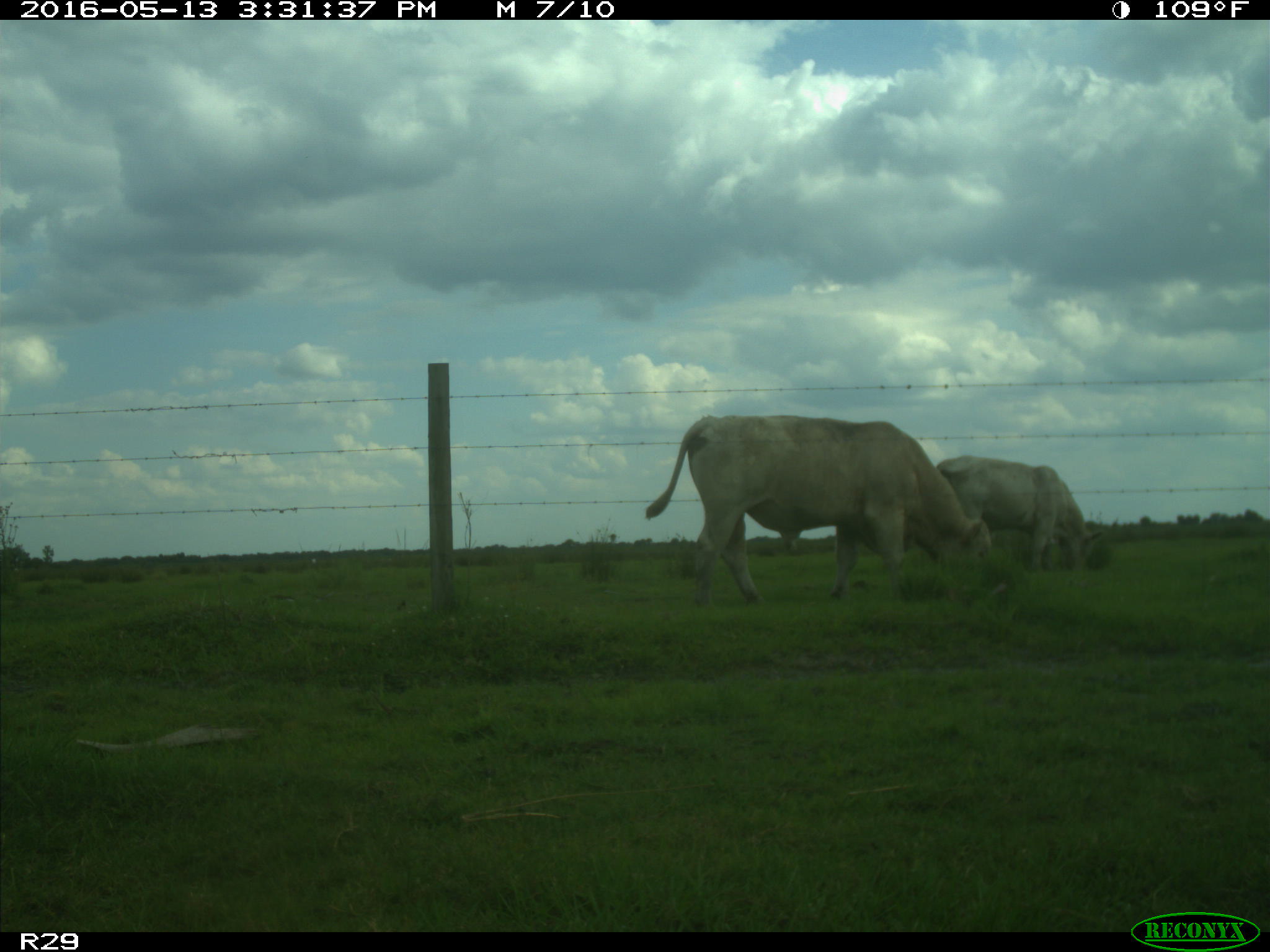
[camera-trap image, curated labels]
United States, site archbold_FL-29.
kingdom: Animalia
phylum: Chordata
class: Mammalia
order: Artiodactyla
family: Bovidae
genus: Bos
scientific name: Bos taurus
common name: domestic cow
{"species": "Bos taurus (domestic cow)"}